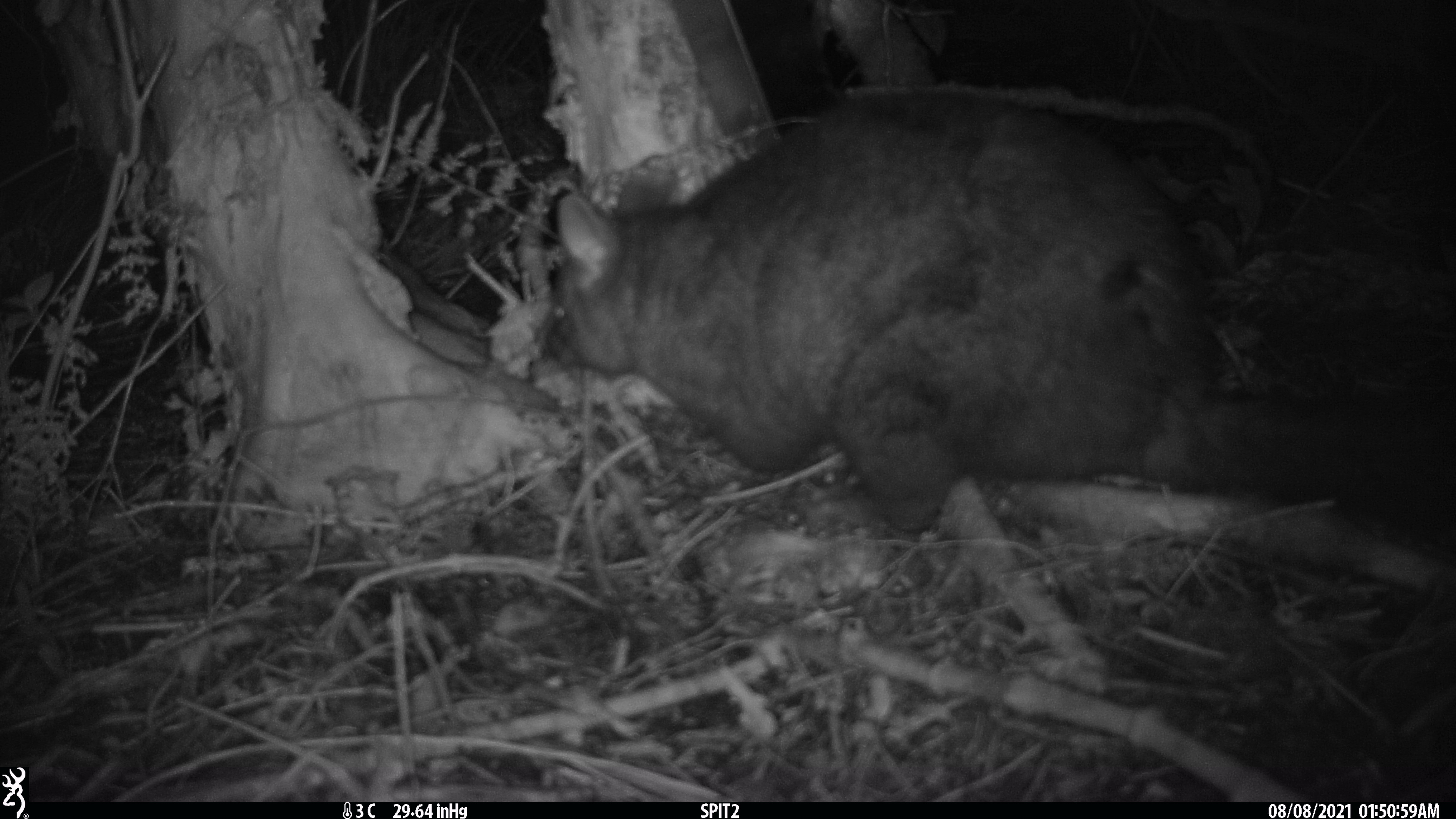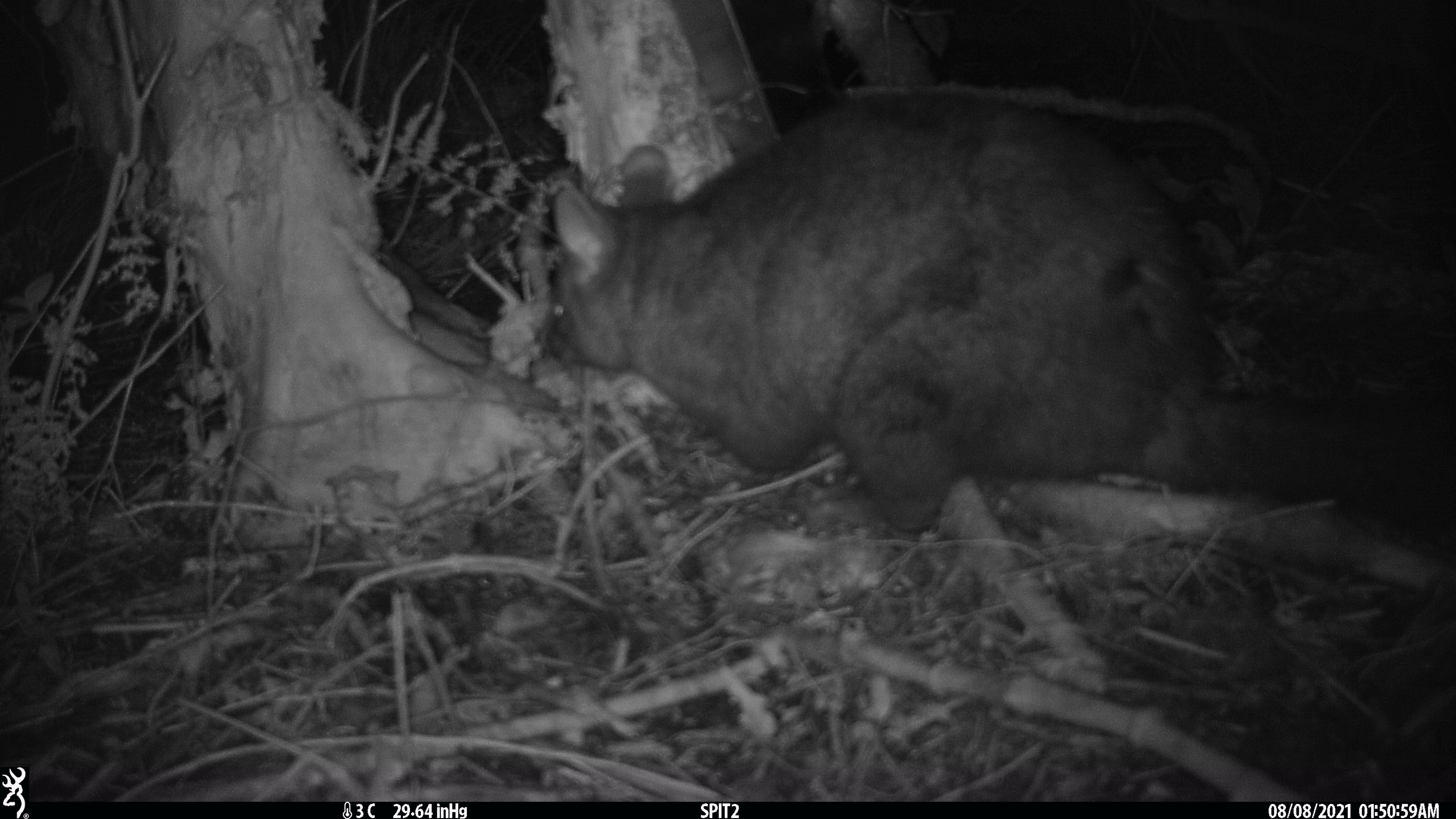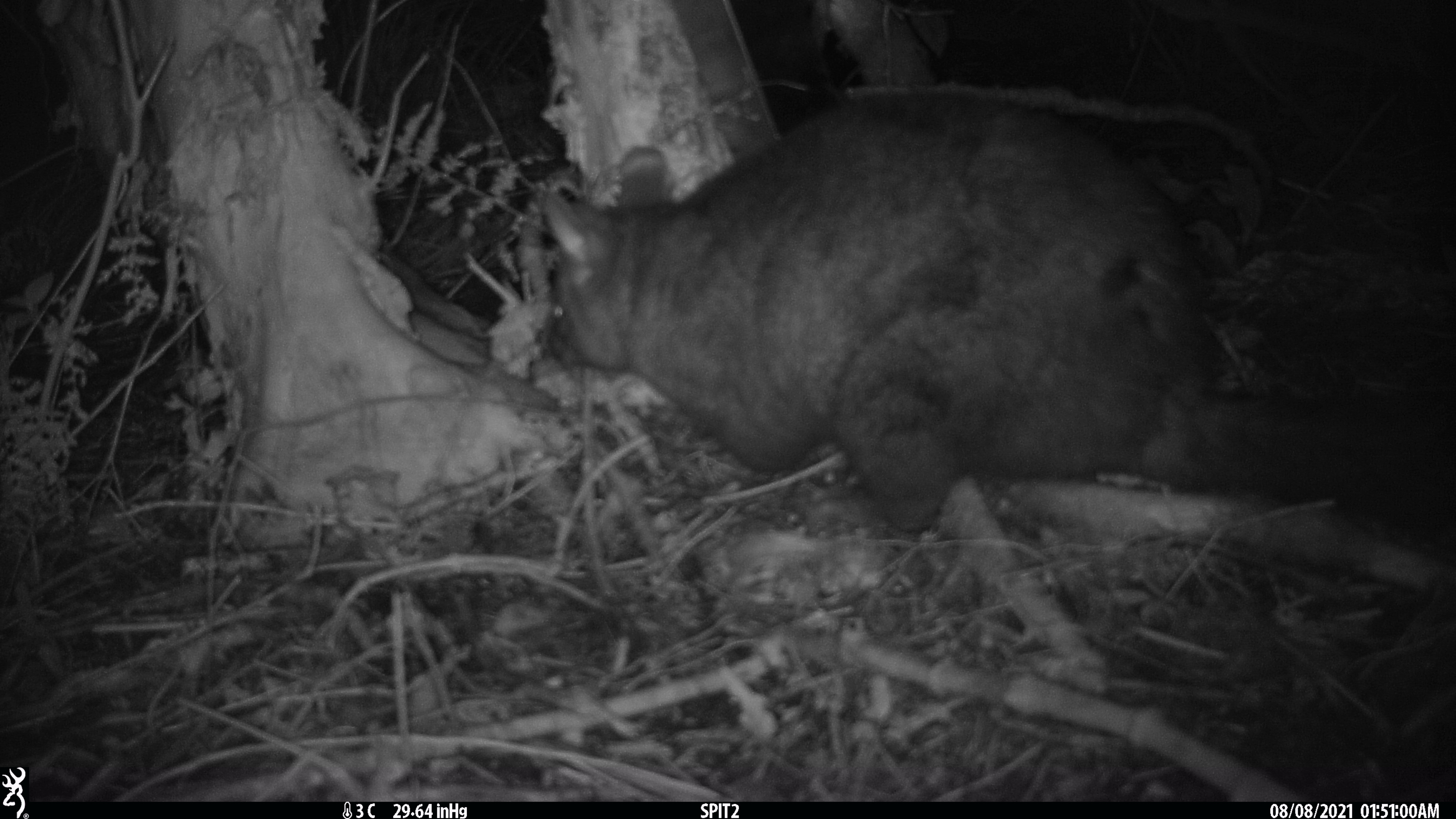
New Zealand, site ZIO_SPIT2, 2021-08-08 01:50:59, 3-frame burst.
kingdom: Animalia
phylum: Chordata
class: Mammalia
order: Diprotodontia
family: Phalangeridae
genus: Trichosurus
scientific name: Trichosurus vulpecula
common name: common brushtail possum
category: possum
Possum (common brushtail possum) (Trichosurus vulpecula).